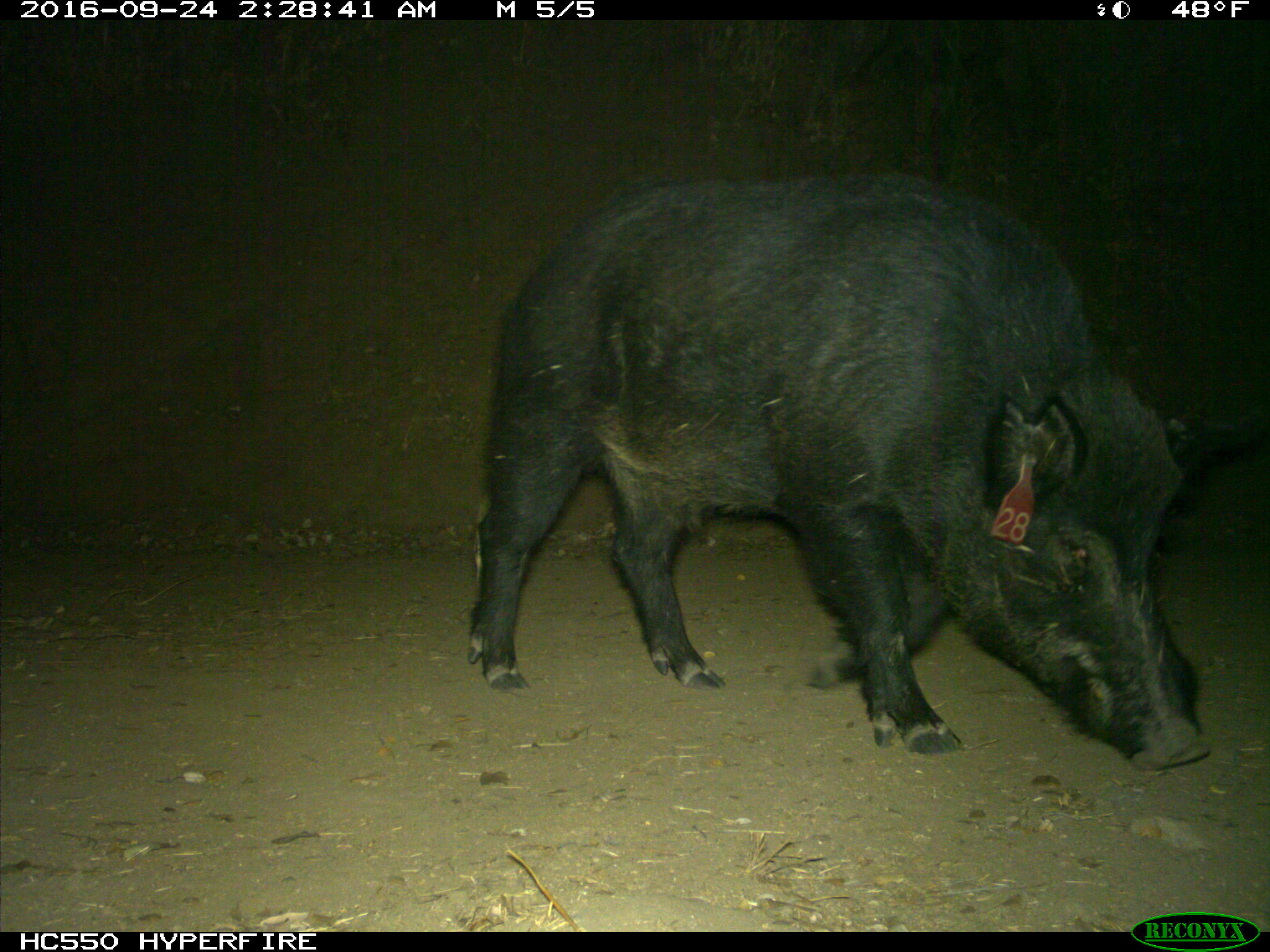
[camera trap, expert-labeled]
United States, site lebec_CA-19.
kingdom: Animalia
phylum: Chordata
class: Mammalia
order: Artiodactyla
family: Suidae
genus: Sus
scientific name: Sus scrofa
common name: wild boar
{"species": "Sus scrofa (wild boar)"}